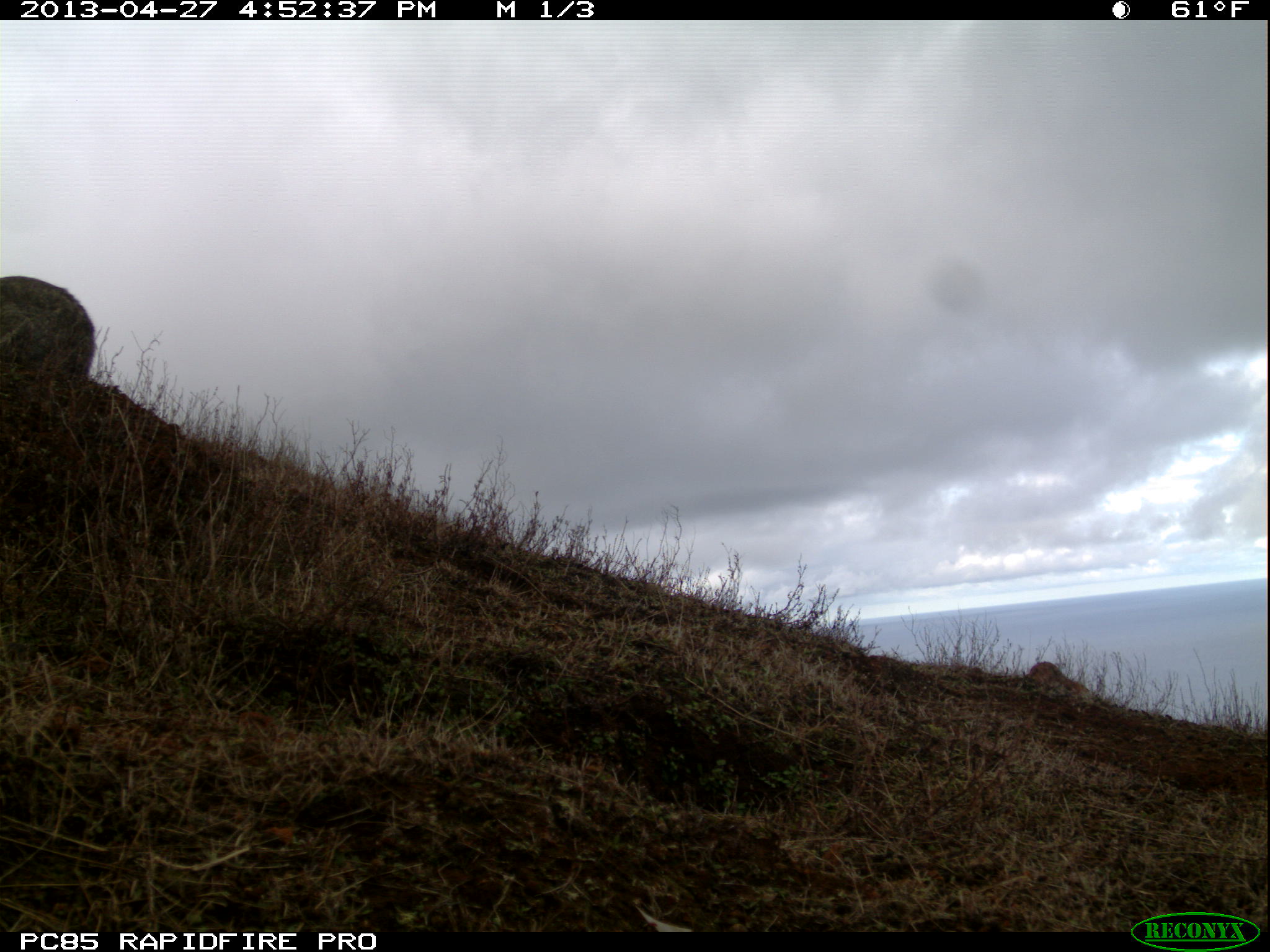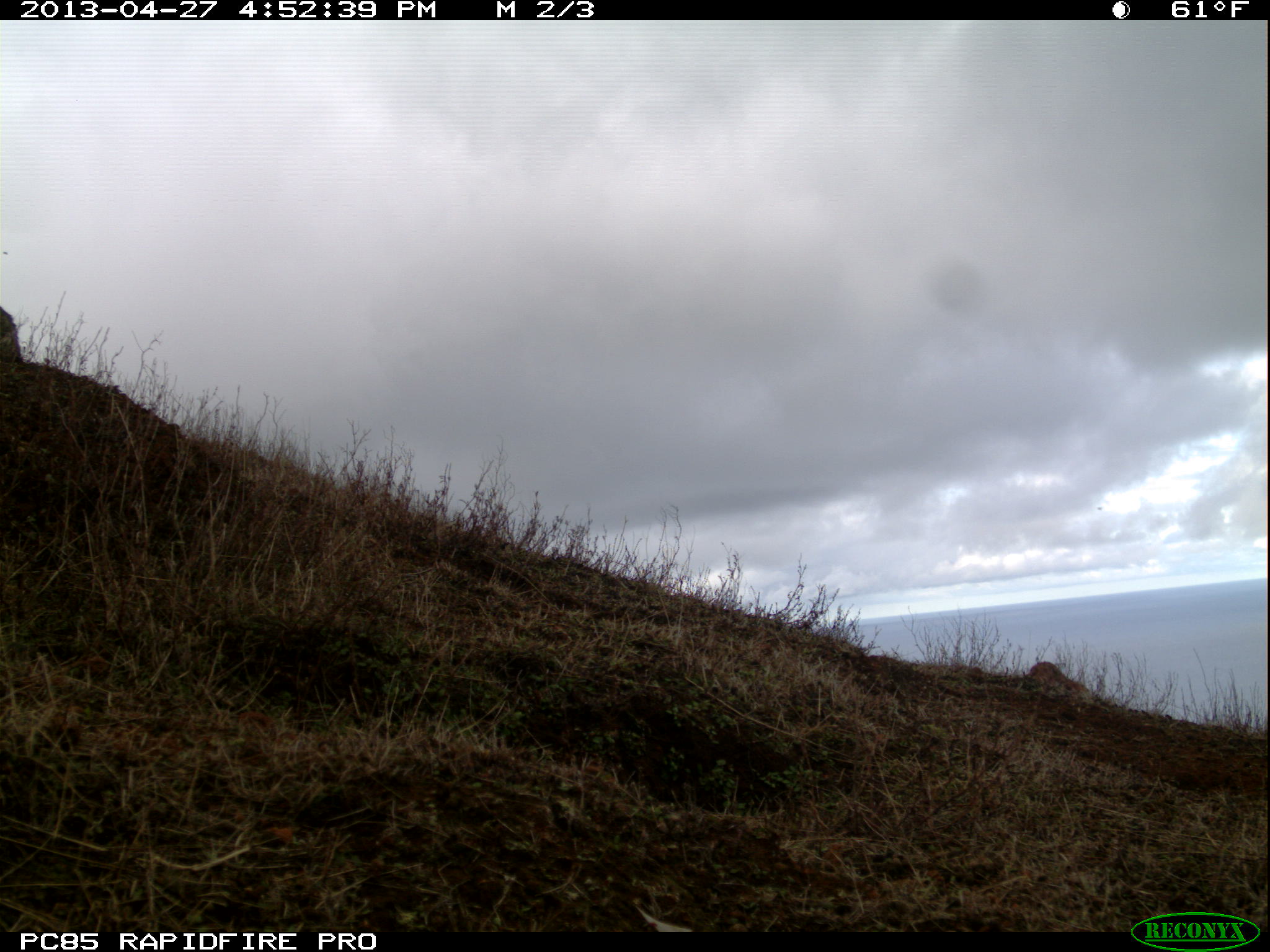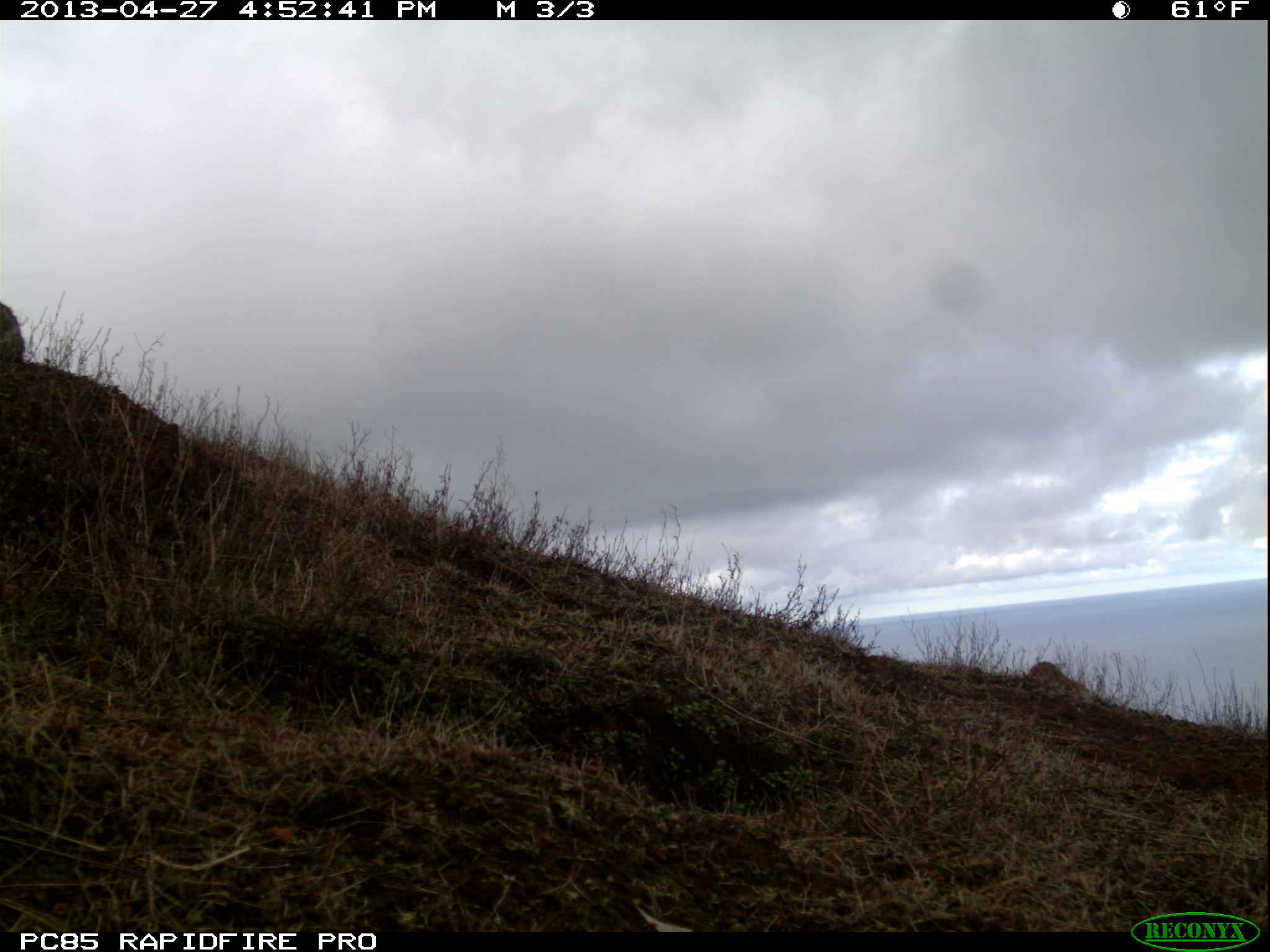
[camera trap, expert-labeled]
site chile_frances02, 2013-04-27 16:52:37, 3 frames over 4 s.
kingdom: Animalia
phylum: Chordata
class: Mammalia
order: Lagomorpha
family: Leporidae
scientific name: Leporidae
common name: rabbits and hares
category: rabbit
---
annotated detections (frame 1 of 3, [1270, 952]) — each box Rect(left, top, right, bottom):
rabbit: Rect(0, 268, 97, 443)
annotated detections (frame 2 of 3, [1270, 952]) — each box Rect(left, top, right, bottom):
unknown: Rect(0, 301, 30, 373)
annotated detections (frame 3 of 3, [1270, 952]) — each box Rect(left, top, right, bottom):
rabbit: Rect(0, 299, 38, 373)